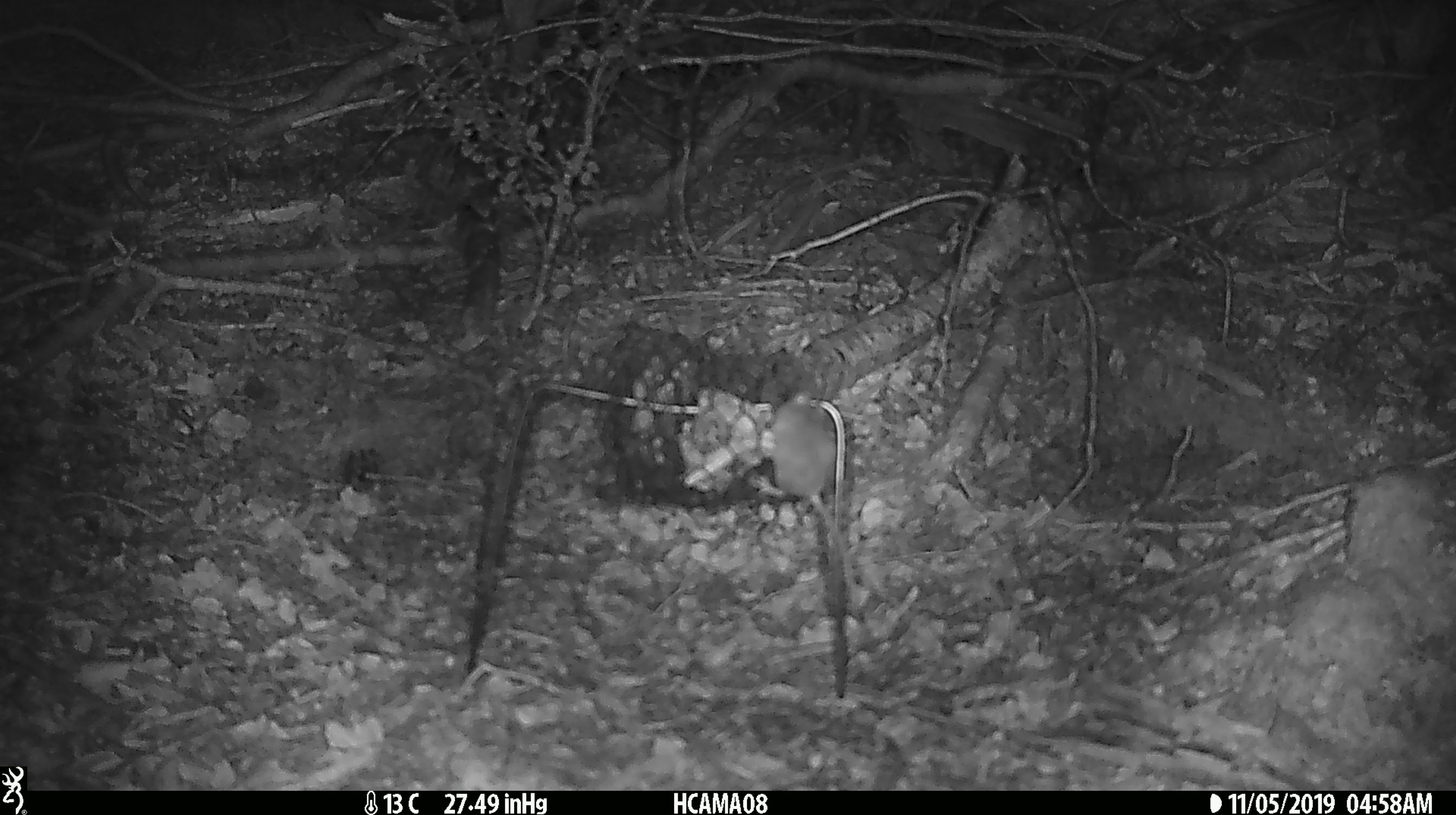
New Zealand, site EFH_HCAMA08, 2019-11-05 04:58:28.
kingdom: Animalia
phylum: Chordata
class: Mammalia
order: Rodentia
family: Muridae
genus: Mus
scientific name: Mus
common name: mouse